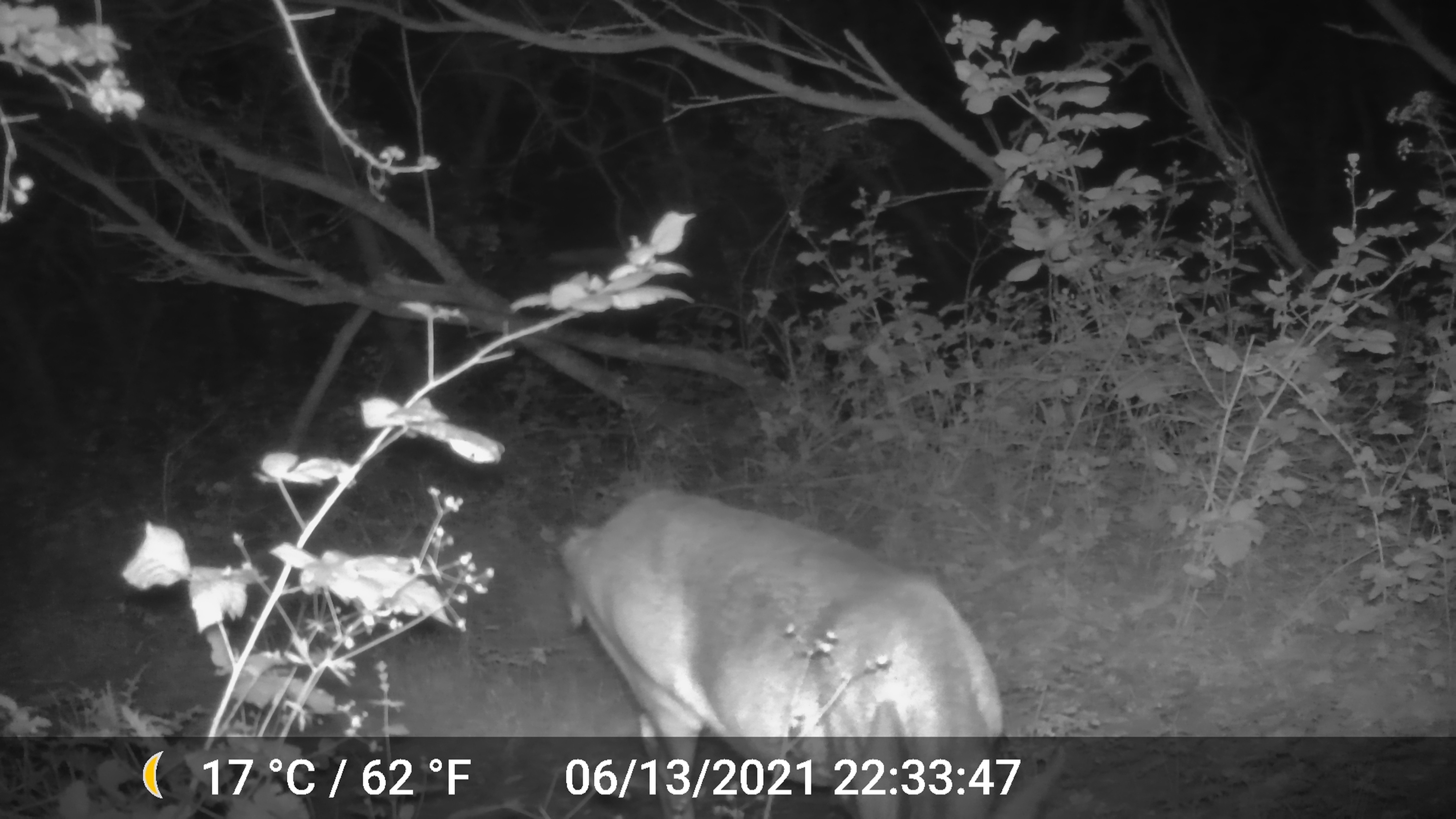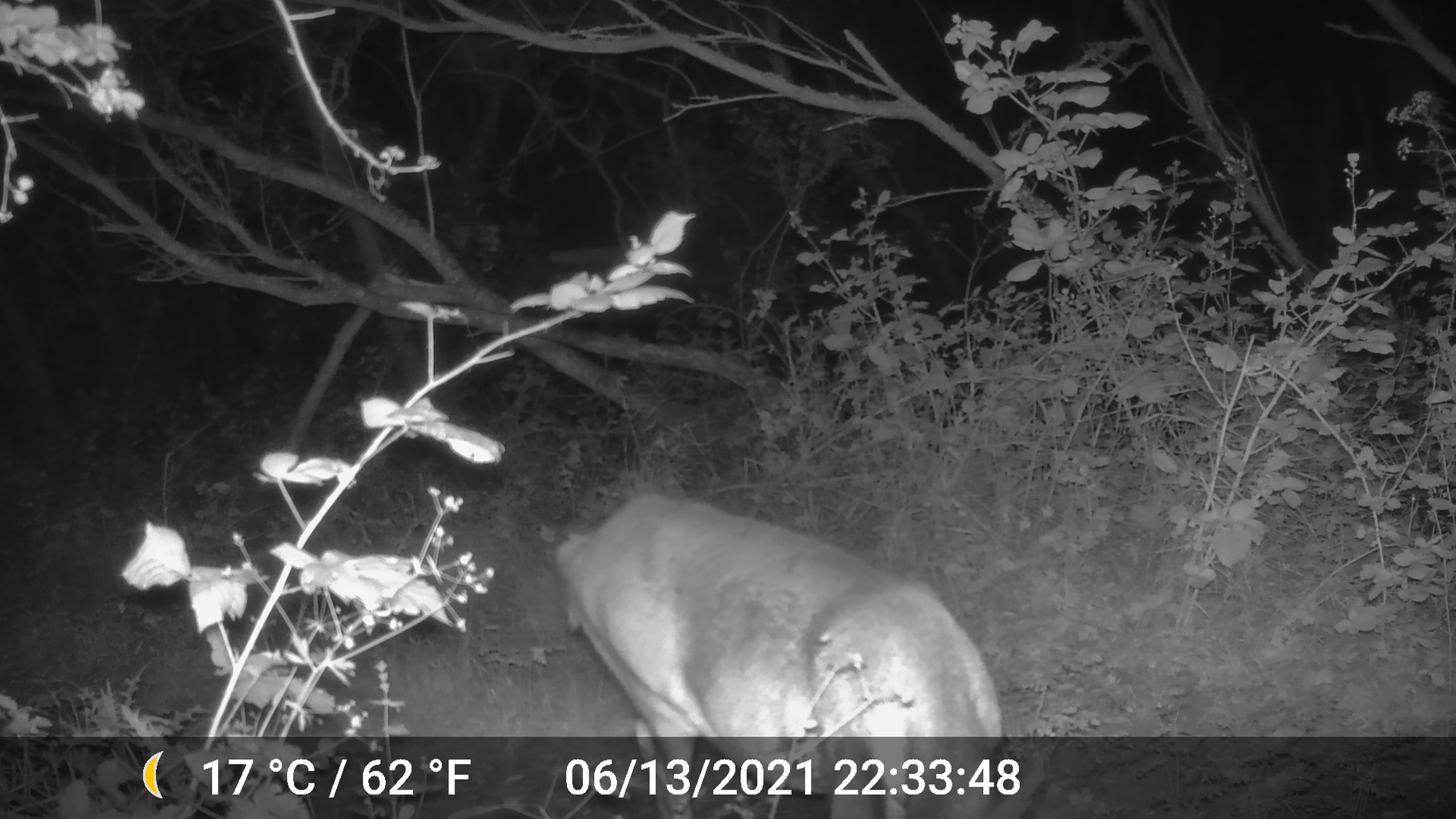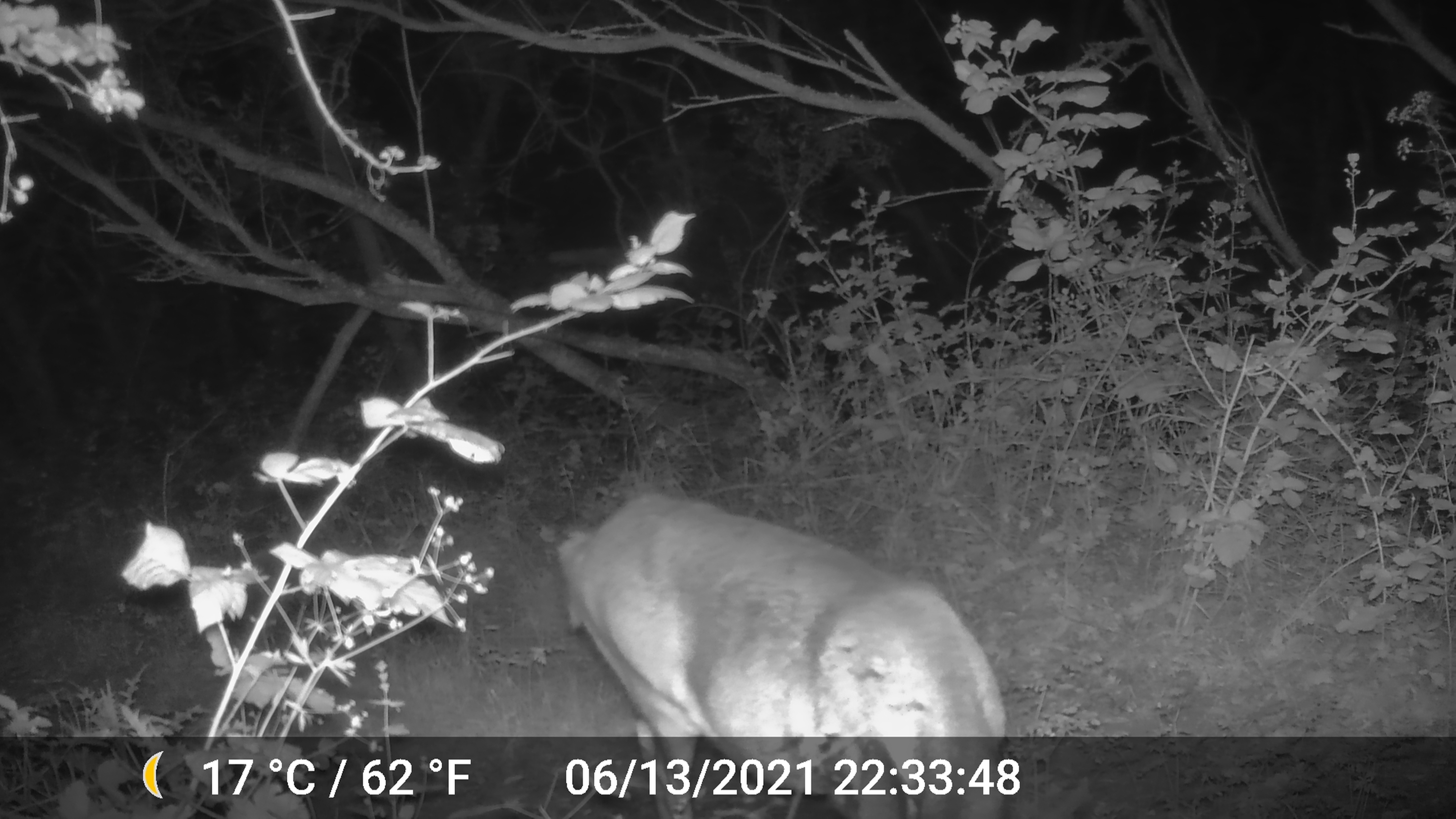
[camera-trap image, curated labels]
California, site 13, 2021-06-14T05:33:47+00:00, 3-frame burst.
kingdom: Animalia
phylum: Chordata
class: Mammalia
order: Artiodactyla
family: Cervidae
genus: Odocoileus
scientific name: Odocoileus hemionus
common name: mule deer